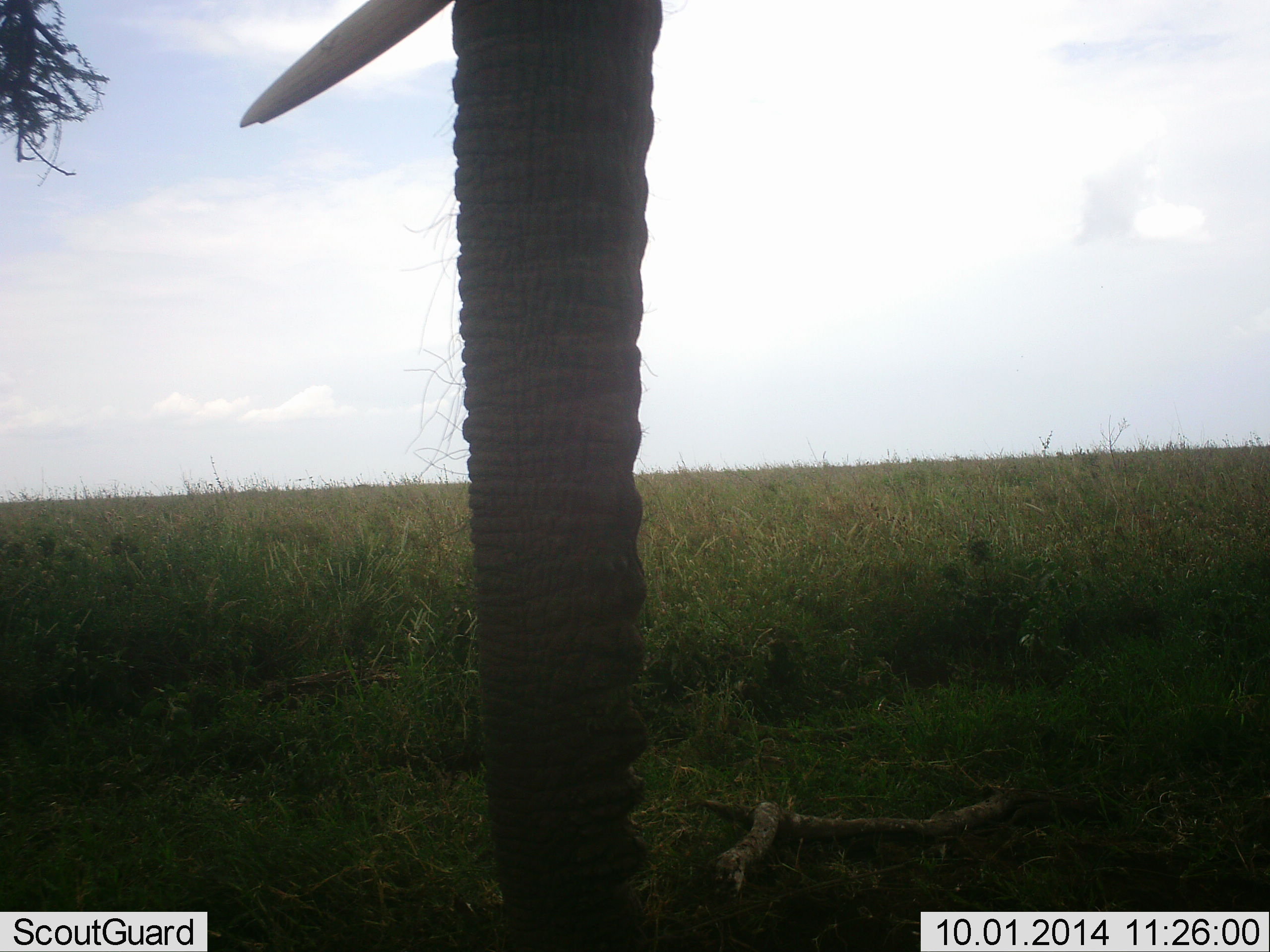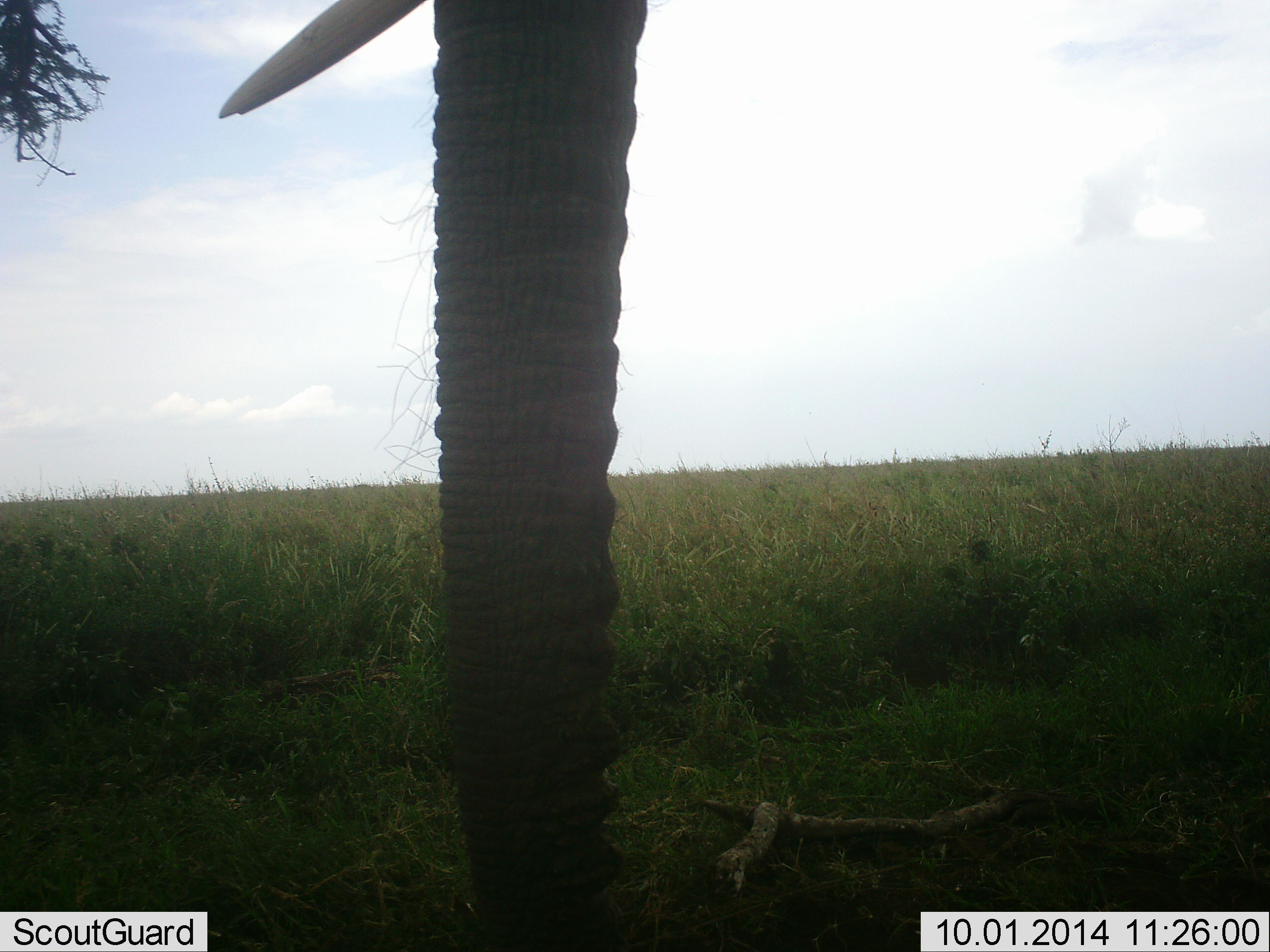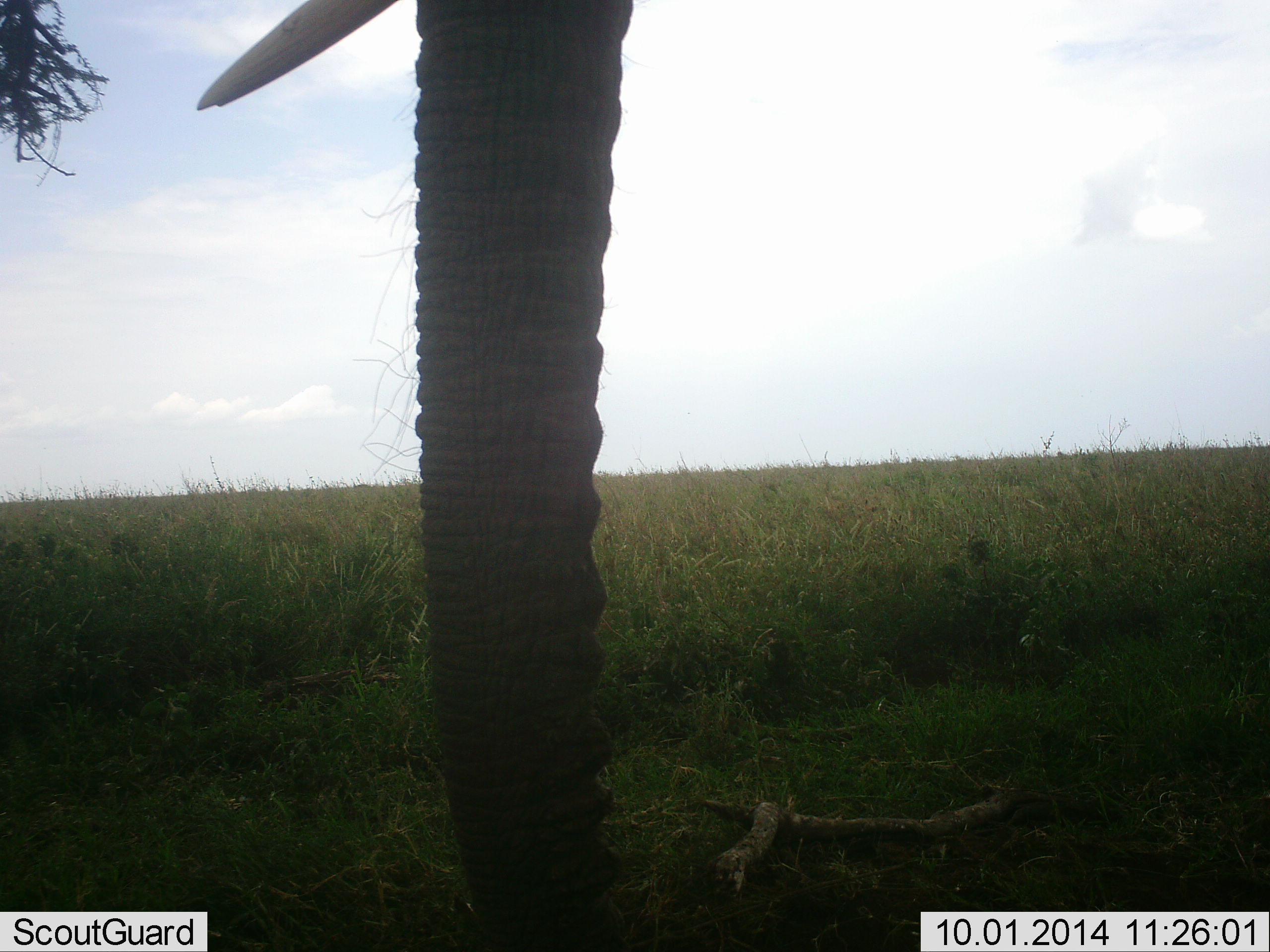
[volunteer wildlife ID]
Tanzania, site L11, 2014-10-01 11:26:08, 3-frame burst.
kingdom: Animalia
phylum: Chordata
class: Mammalia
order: Proboscidea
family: Elephantidae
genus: Loxodonta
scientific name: Loxodonta africana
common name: african bush elephant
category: elephant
Elephant (african bush elephant) (Loxodonta africana), count 1. Behavior (volunteer vote fractions): standing 100%, resting 0%, moving 0%, interacting 0%. Young present (vote fraction): 0%. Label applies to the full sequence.